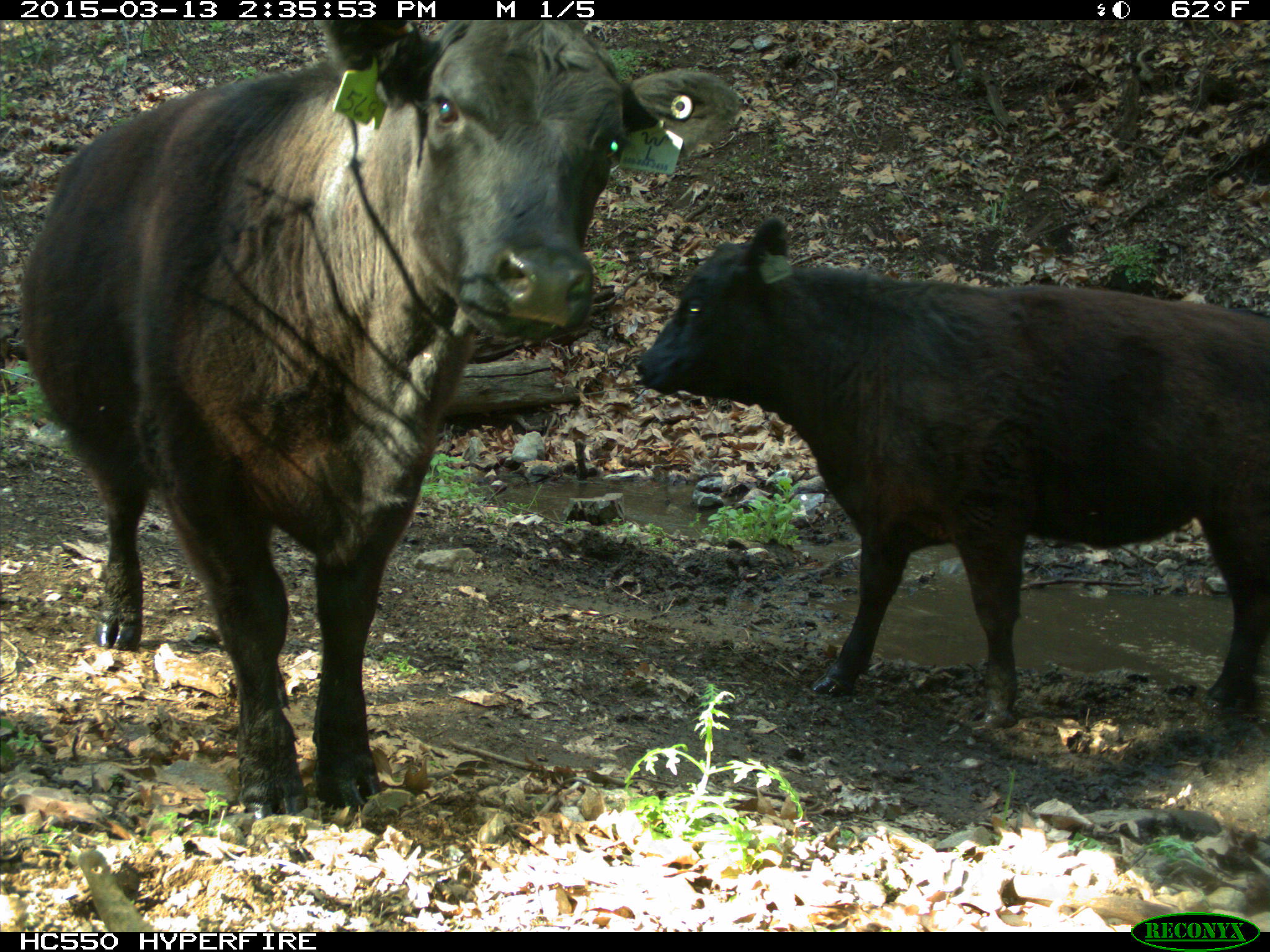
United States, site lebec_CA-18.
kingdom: Animalia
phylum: Chordata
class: Mammalia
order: Artiodactyla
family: Bovidae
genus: Bos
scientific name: Bos taurus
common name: domestic cow